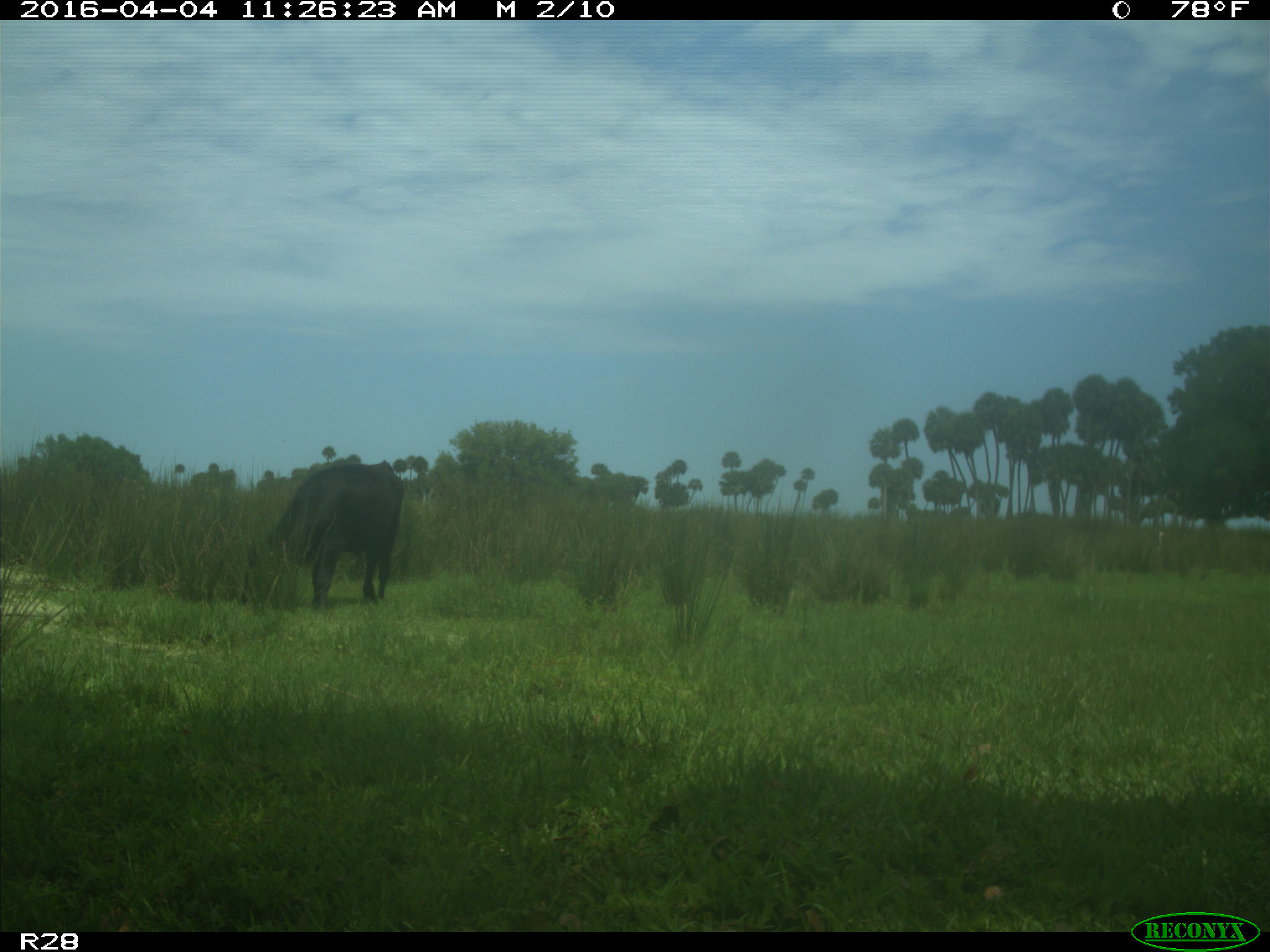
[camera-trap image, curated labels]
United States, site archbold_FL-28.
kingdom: Animalia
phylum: Chordata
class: Mammalia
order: Artiodactyla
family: Bovidae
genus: Bos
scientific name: Bos taurus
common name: domestic cow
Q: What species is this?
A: Bos taurus (domestic cow).